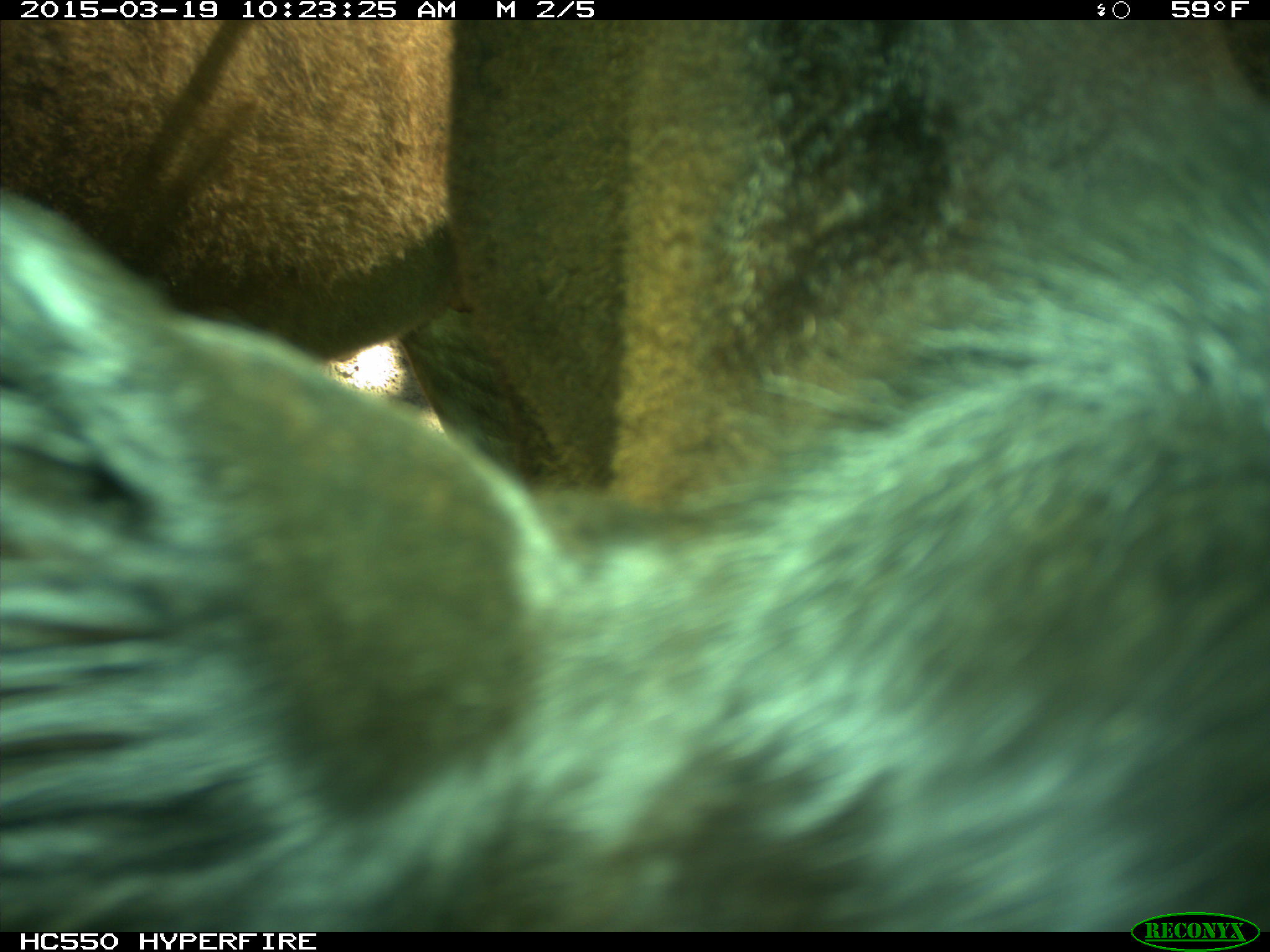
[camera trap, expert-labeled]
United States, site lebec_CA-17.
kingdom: Animalia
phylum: Chordata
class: Mammalia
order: Artiodactyla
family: Bovidae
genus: Bos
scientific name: Bos taurus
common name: domestic cow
Bos taurus (domestic cow).